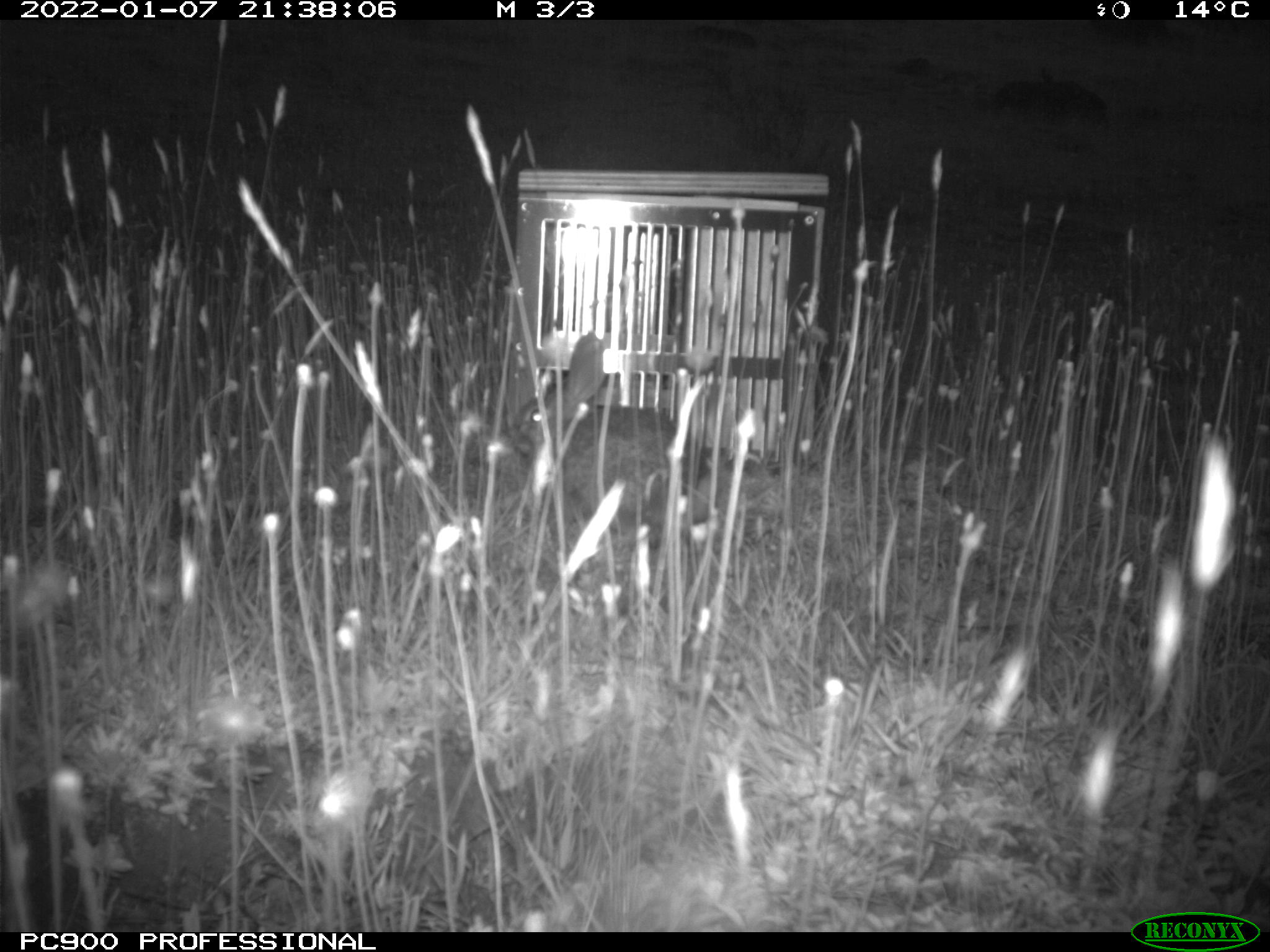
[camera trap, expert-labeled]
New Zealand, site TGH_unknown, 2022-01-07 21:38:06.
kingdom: Animalia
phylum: Chordata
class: Mammalia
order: Lagomorpha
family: Leporidae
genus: Oryctolagus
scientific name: Oryctolagus cuniculus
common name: european rabbit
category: rabbit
Rabbit (european rabbit) (Oryctolagus cuniculus).